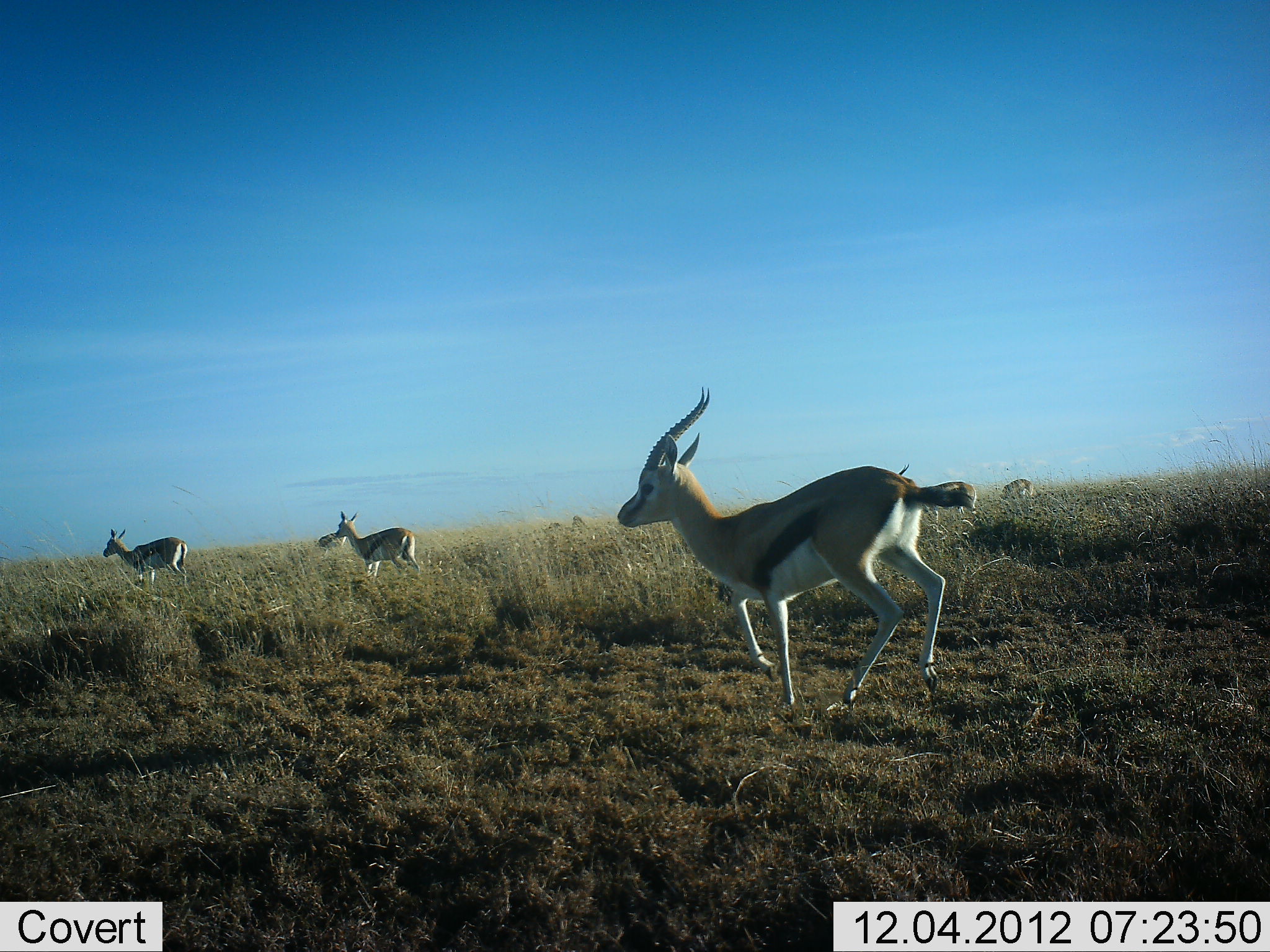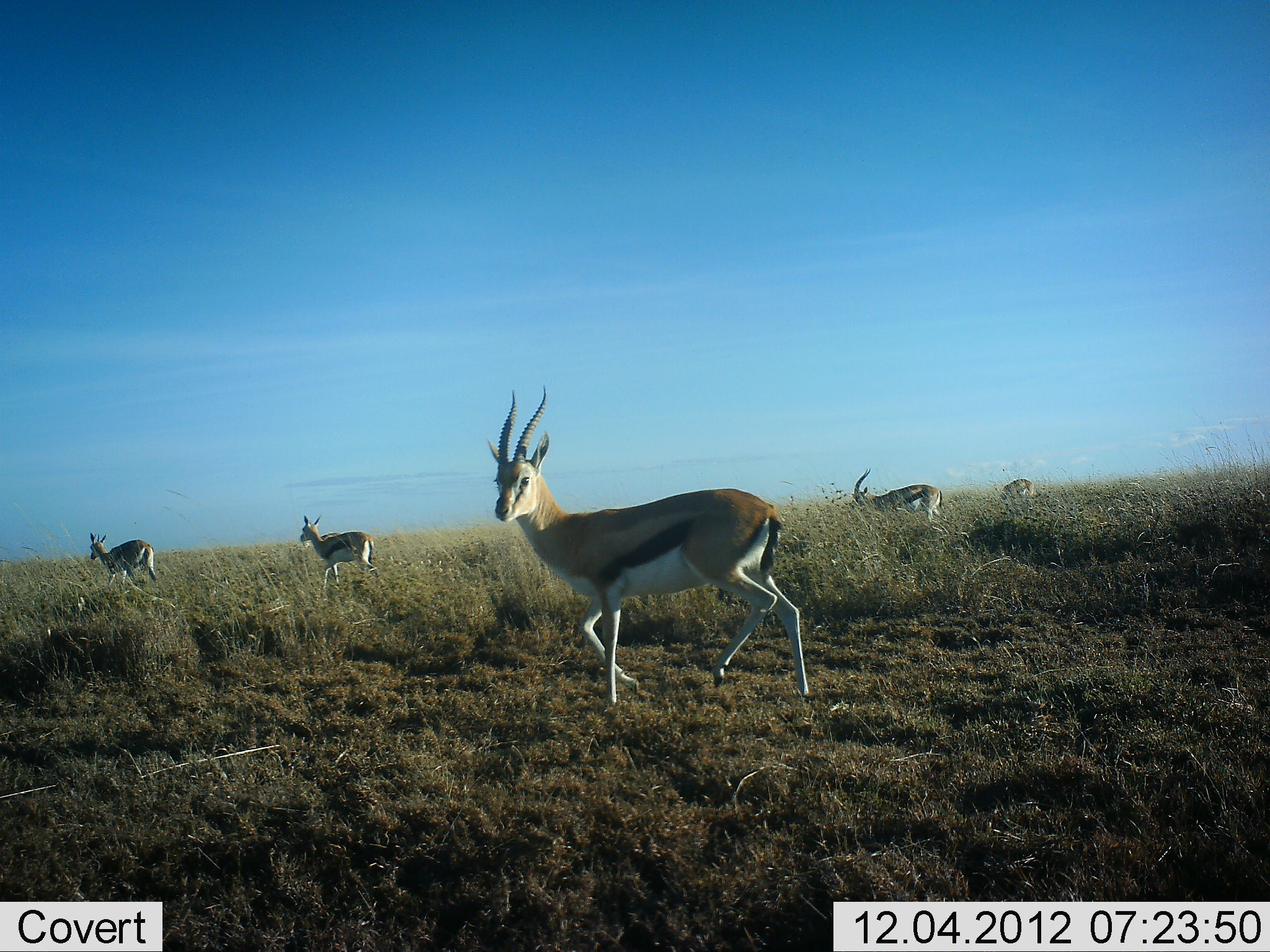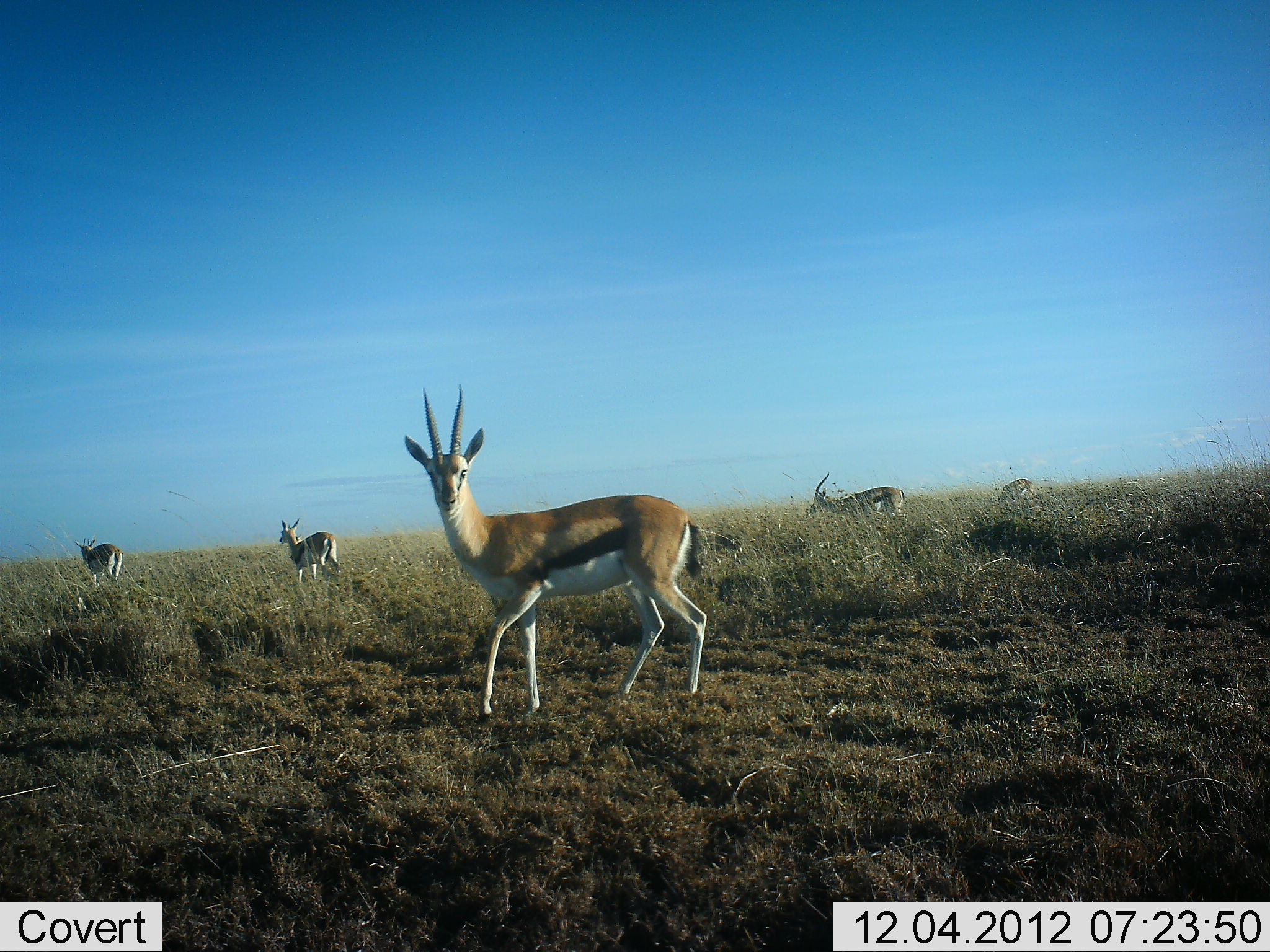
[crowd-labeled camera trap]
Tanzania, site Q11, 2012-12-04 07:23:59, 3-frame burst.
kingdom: Animalia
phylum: Chordata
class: Mammalia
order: Artiodactyla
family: Bovidae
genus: Eudorcas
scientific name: Eudorcas thomsonii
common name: thomson's gazelle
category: gazellethomsons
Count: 5.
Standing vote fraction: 20%.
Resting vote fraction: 0%.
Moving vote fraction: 100%.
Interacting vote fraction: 0%.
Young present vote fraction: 10%.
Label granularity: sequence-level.